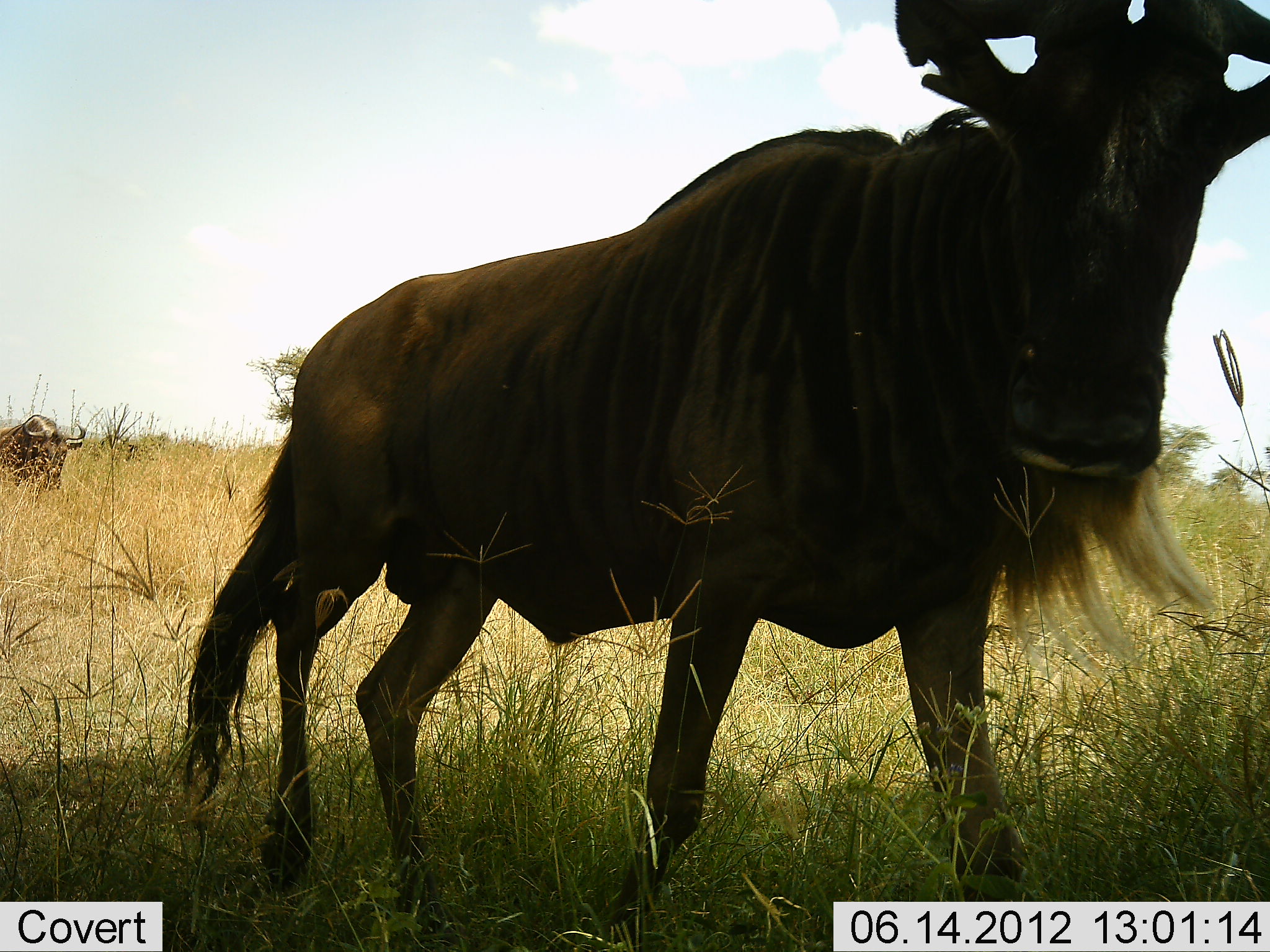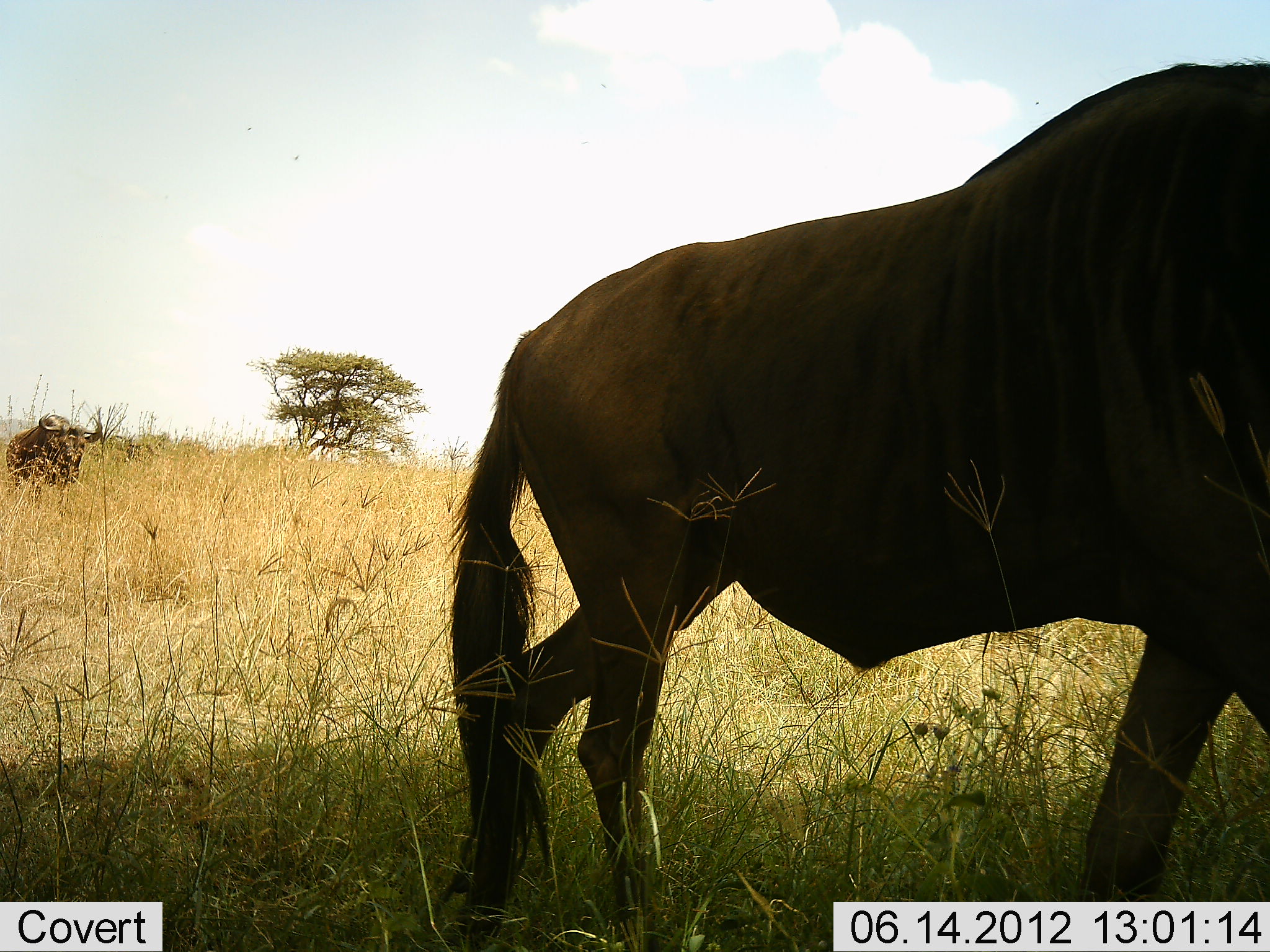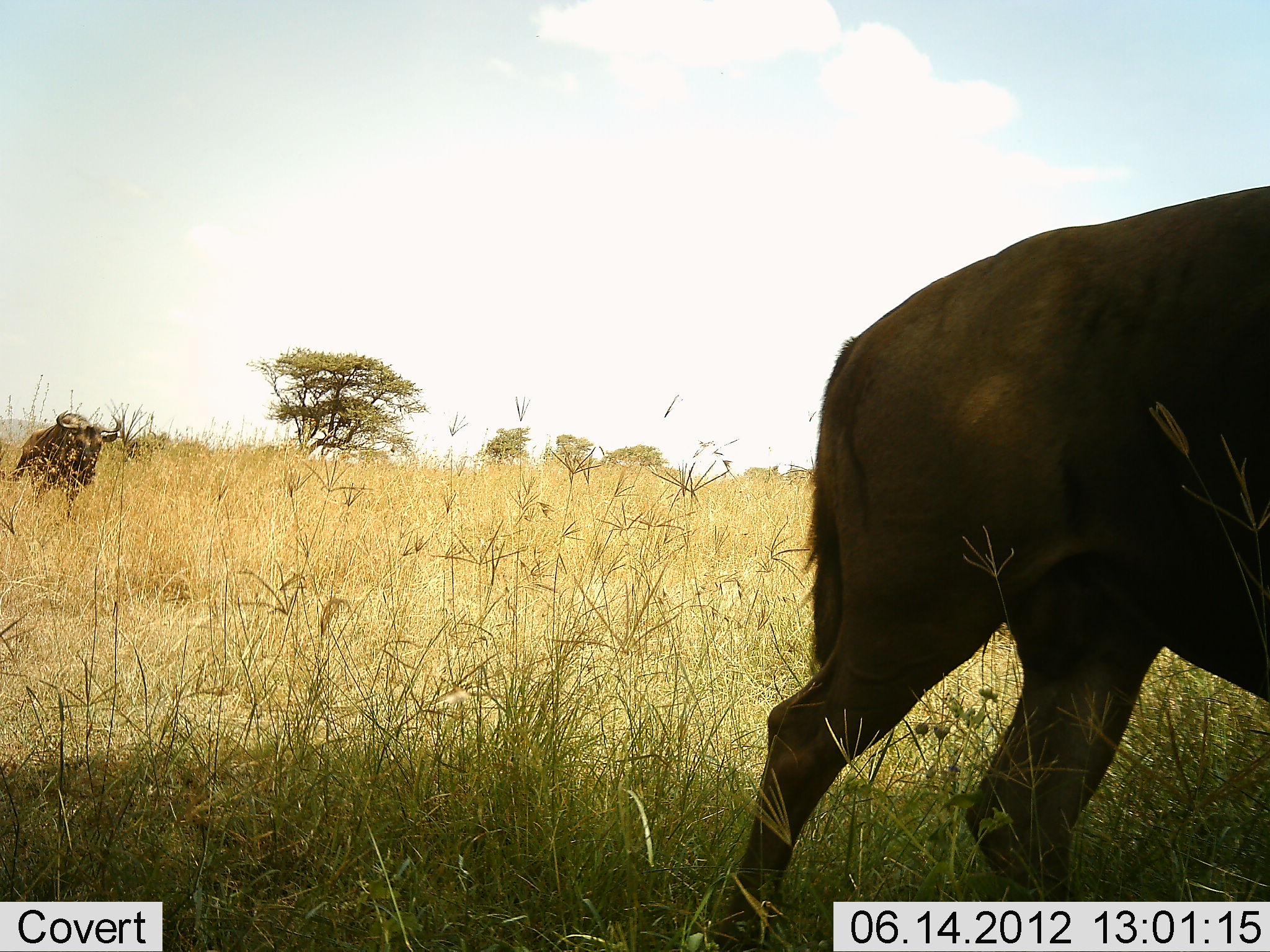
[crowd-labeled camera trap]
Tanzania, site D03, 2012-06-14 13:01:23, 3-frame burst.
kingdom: Animalia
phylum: Chordata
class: Mammalia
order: Artiodactyla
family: Bovidae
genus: Connochaetes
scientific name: Connochaetes taurinus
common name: blue wildebeest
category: wildebeest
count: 2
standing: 10%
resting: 0%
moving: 100%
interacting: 0%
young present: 0%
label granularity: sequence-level